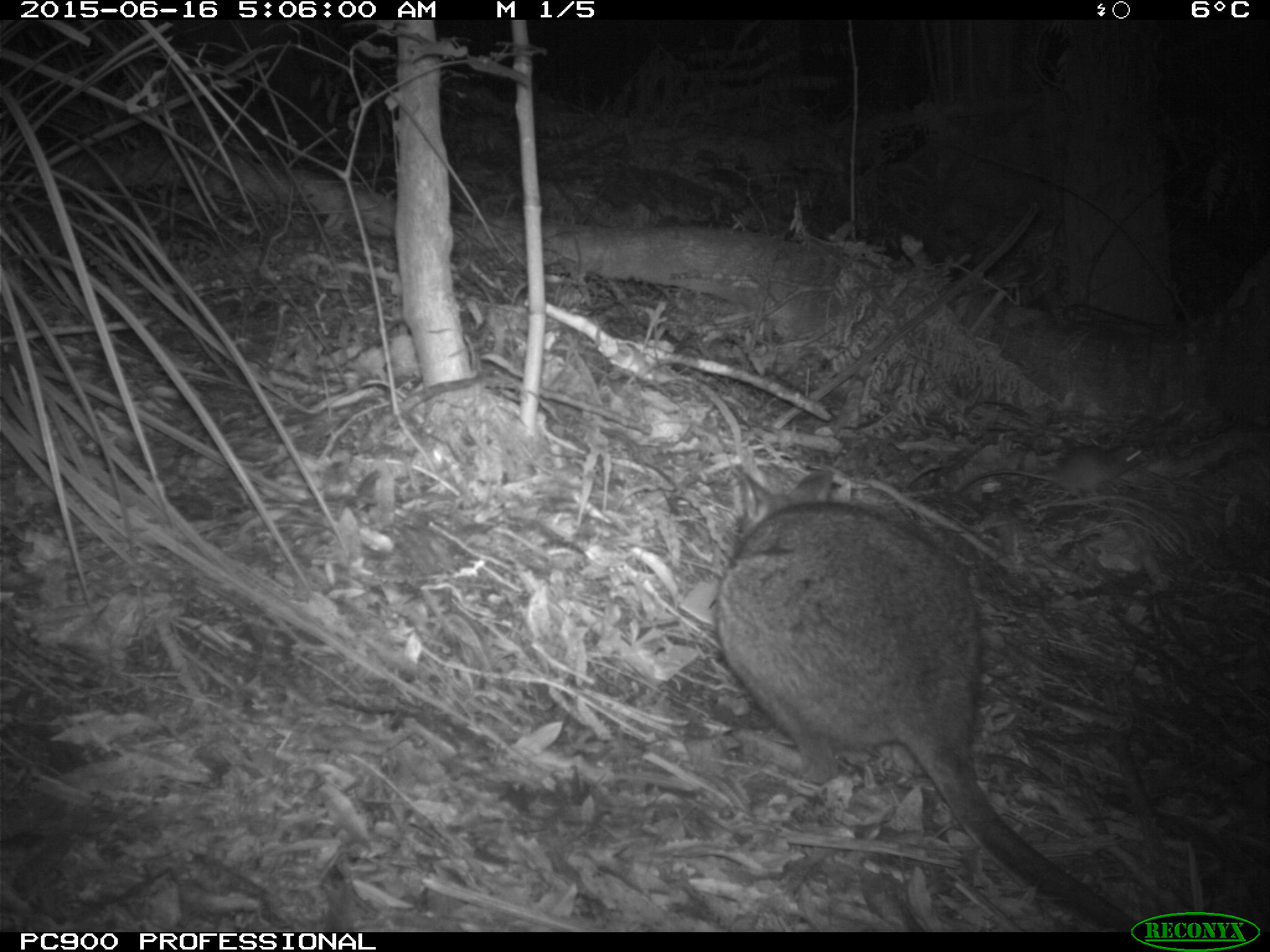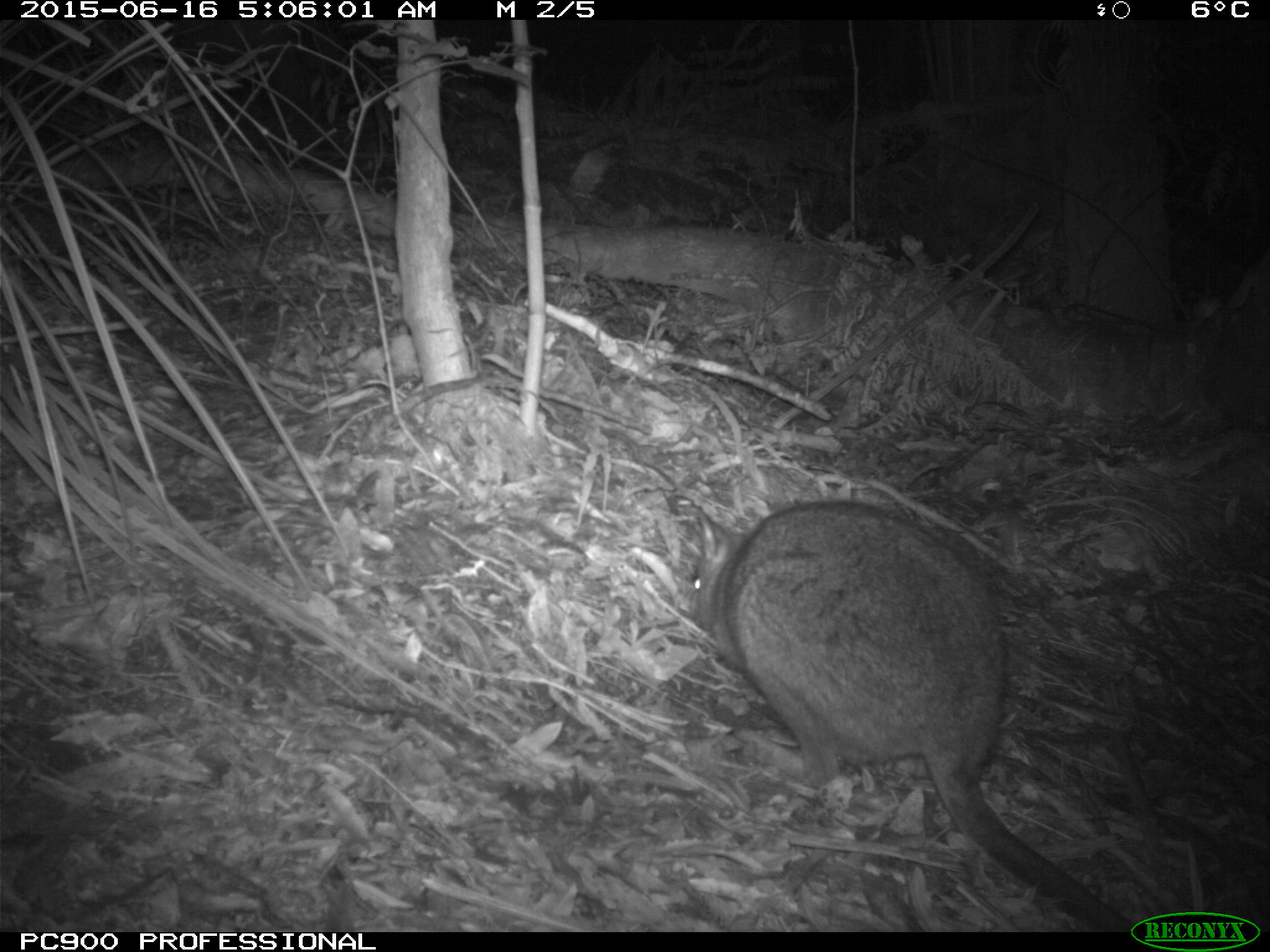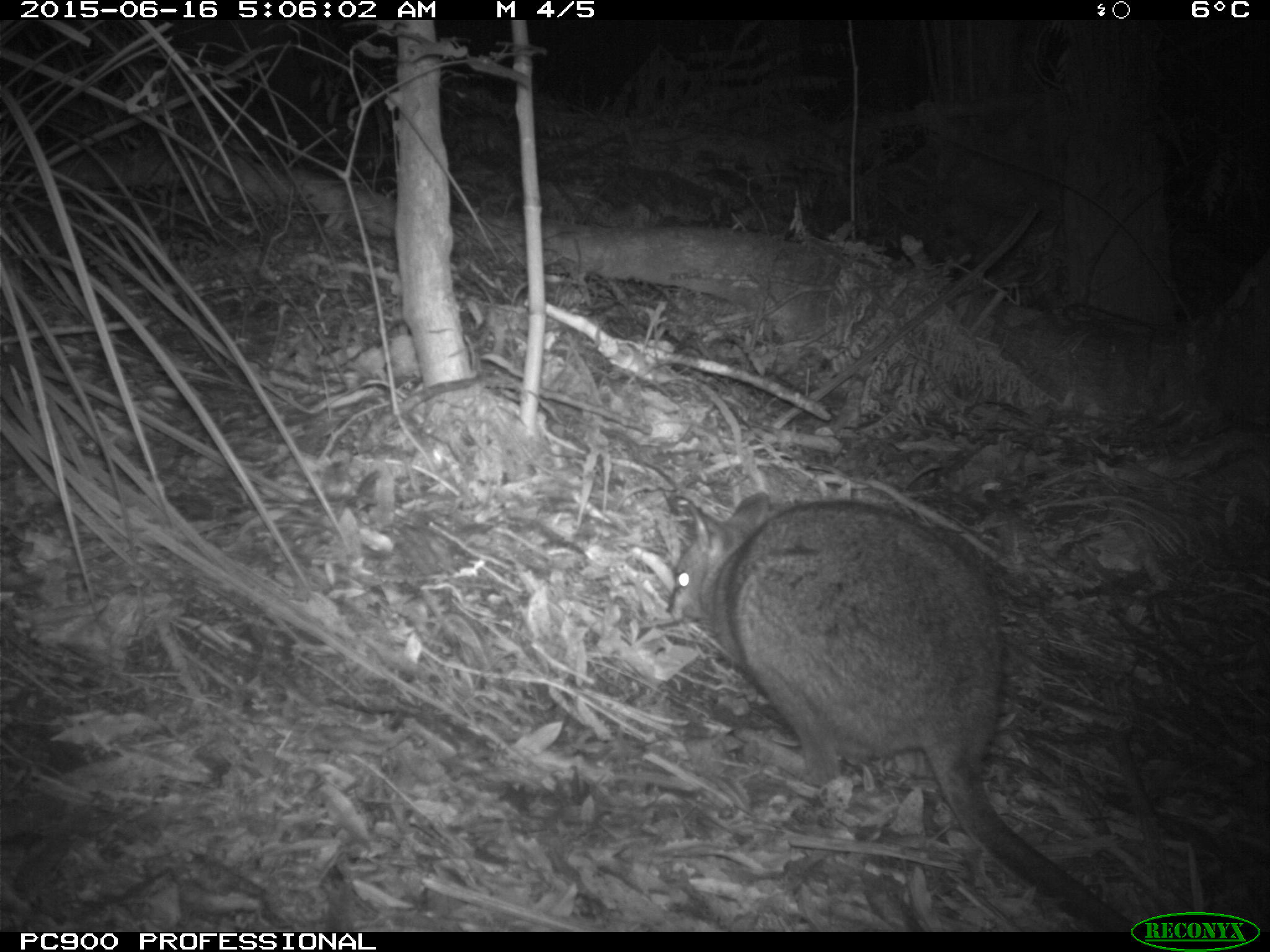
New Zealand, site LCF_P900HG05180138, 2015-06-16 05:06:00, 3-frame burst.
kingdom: Animalia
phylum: Chordata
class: Mammalia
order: Diprotodontia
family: Macropodidae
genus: Notamacropus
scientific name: Notamacropus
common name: wallaby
Wallaby (Notamacropus).